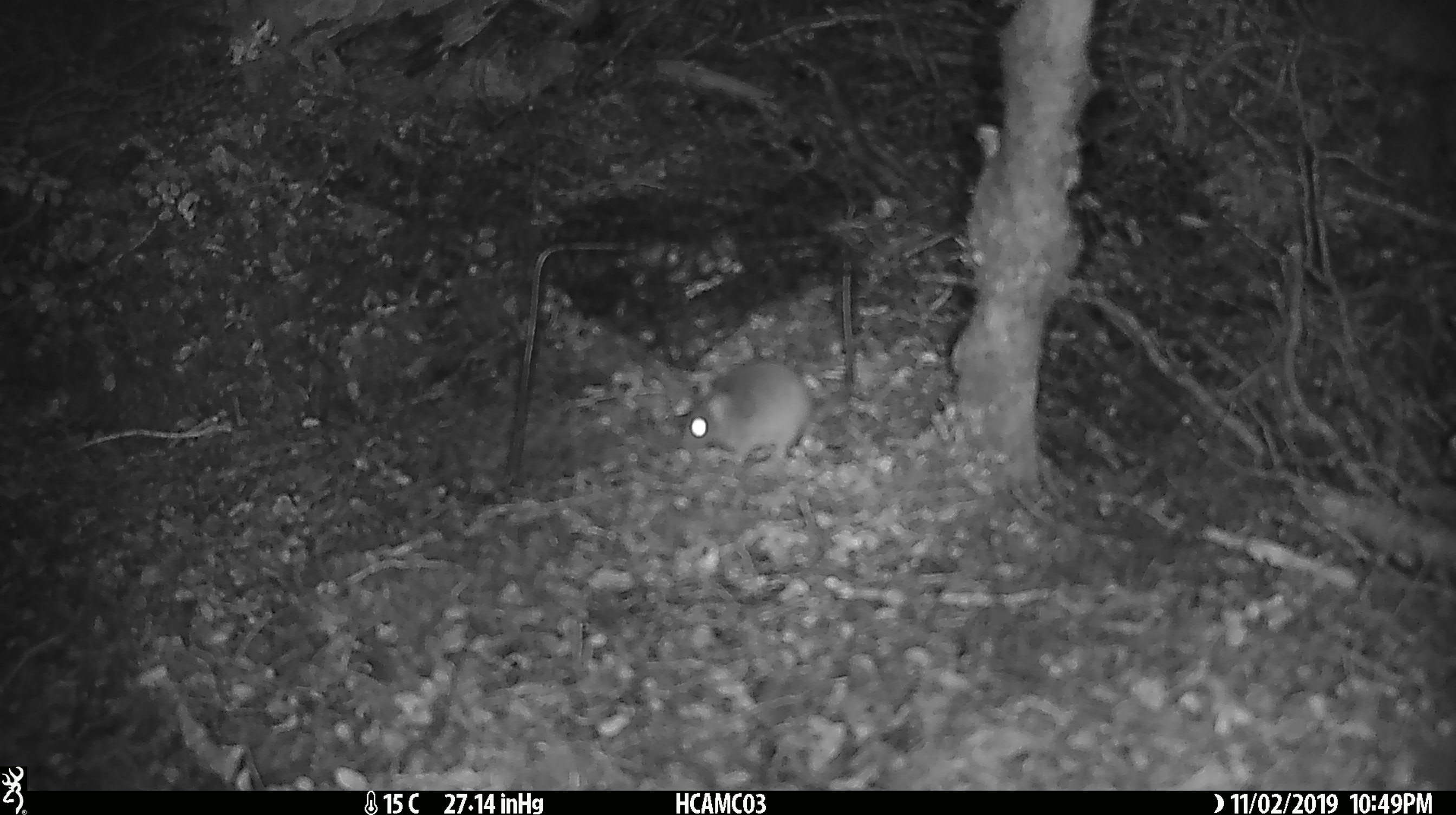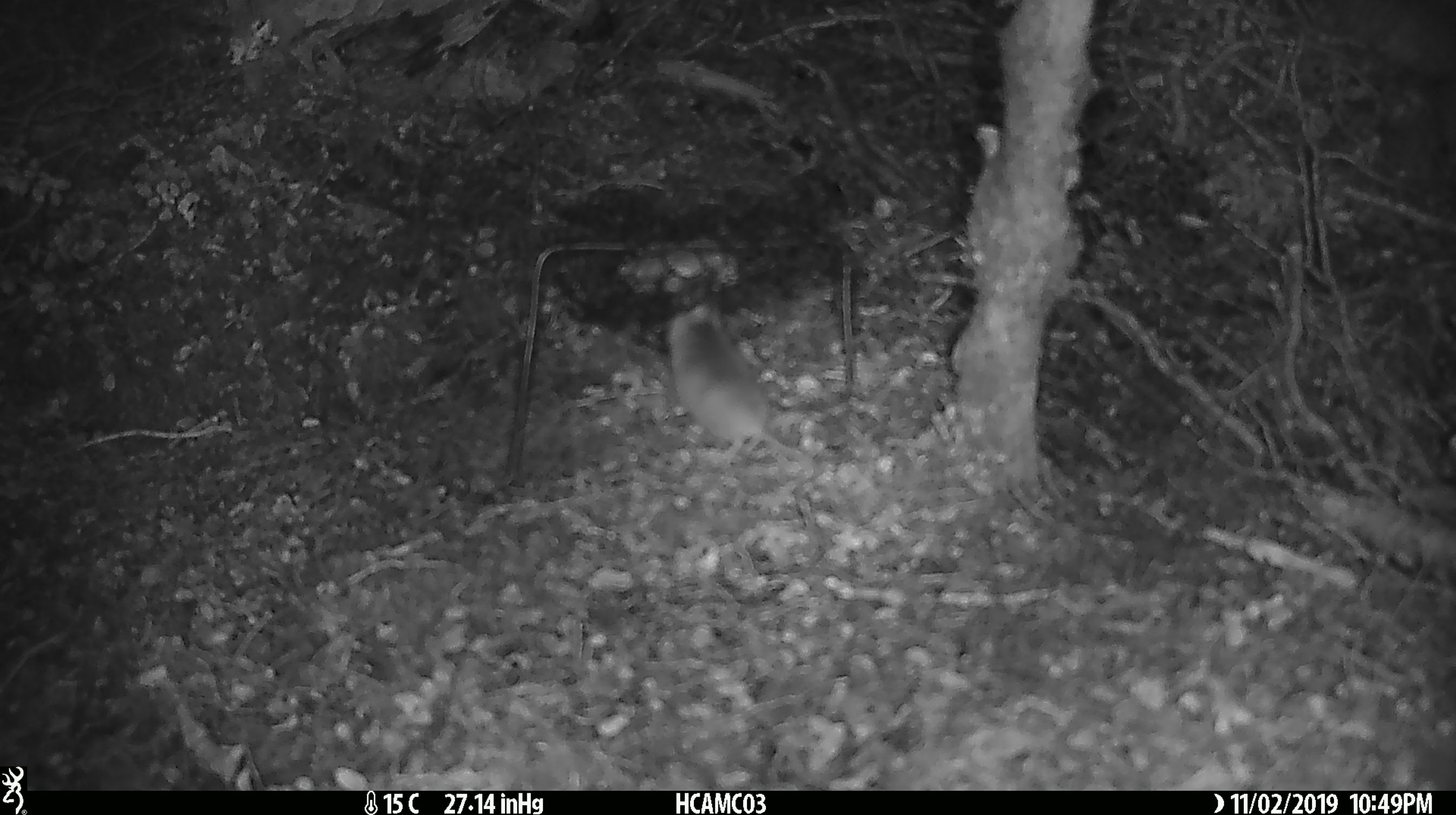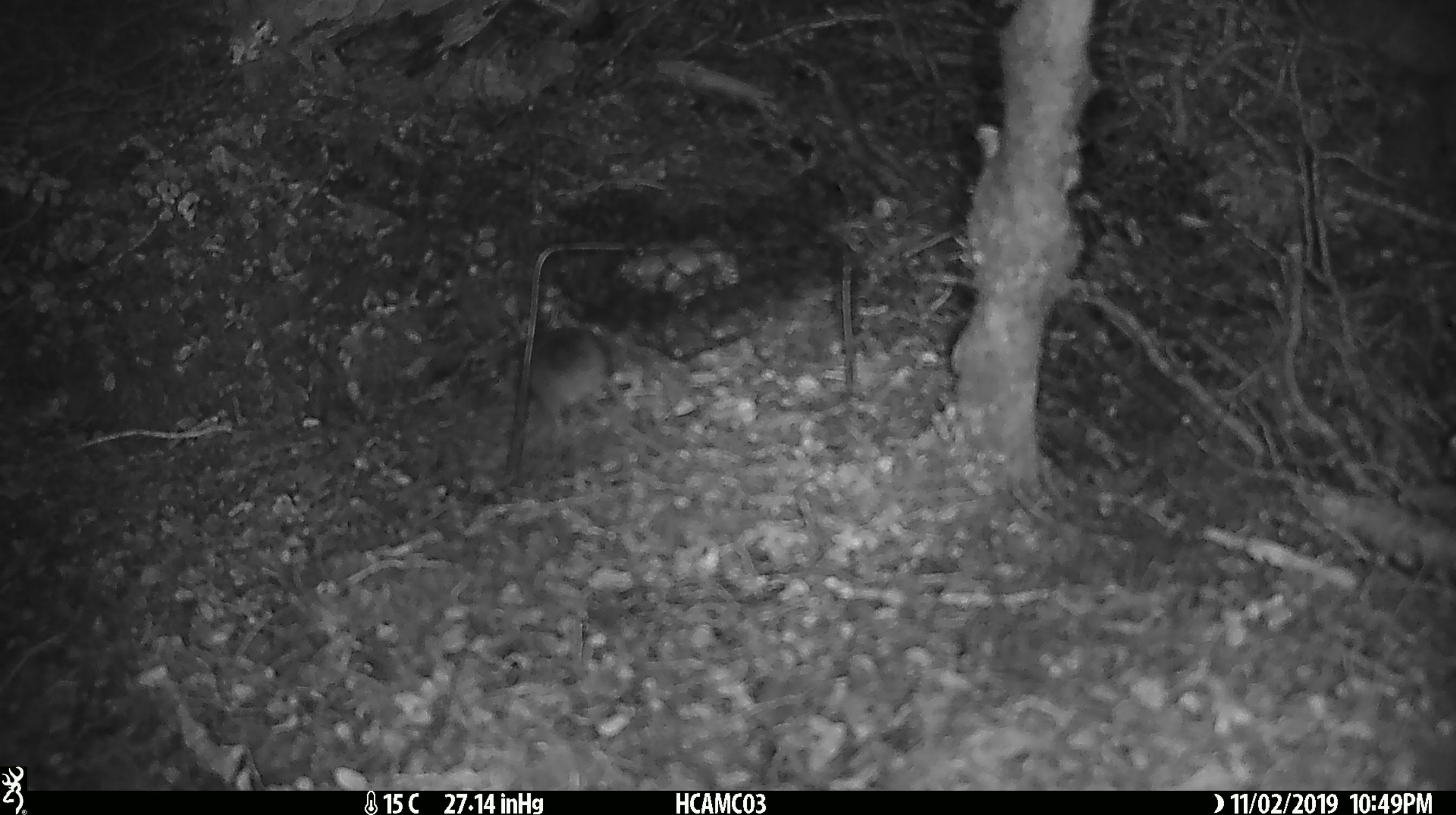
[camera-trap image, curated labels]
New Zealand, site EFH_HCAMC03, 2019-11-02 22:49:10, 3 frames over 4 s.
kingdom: Animalia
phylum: Chordata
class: Mammalia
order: Rodentia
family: Muridae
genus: Mus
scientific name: Mus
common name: mouse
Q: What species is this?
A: Mouse (Mus).